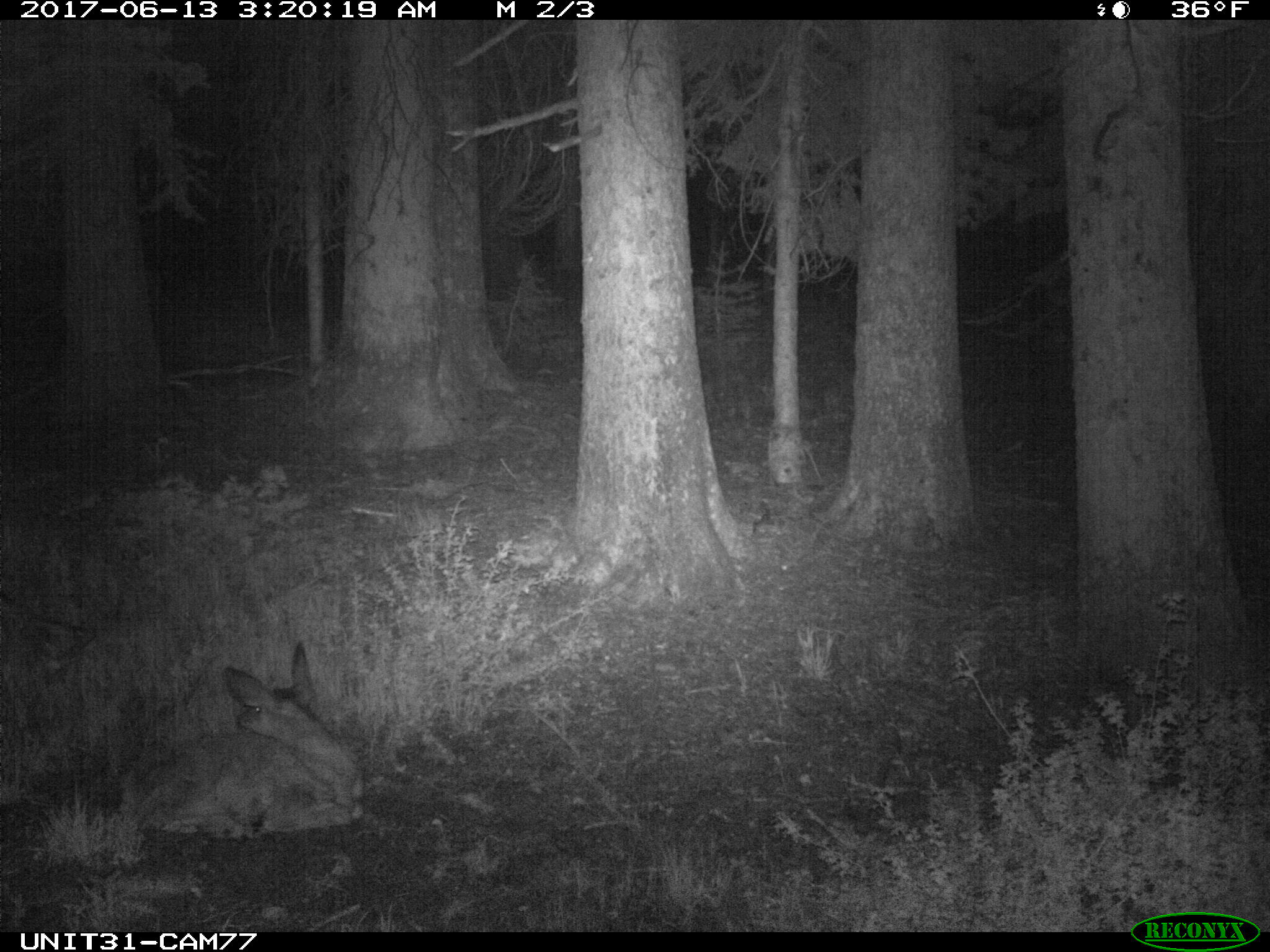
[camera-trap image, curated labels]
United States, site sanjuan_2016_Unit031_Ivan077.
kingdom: Animalia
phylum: Chordata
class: Mammalia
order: Artiodactyla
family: Cervidae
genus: Odocoileus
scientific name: Odocoileus hemionus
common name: mule deer